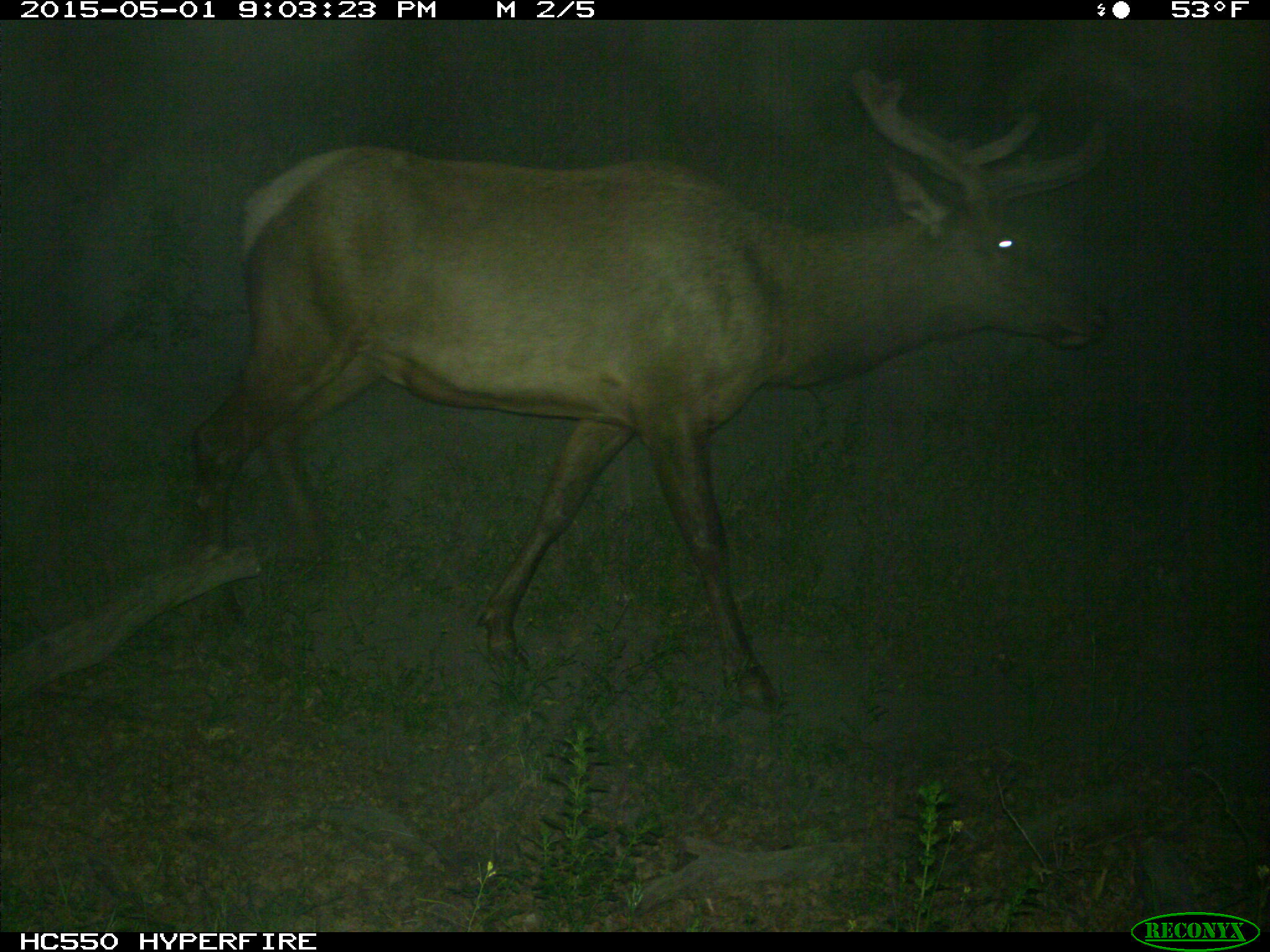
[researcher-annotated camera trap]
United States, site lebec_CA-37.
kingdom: Animalia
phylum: Chordata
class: Mammalia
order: Artiodactyla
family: Cervidae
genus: Cervus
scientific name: Cervus canadensis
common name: elk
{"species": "Cervus canadensis (elk)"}